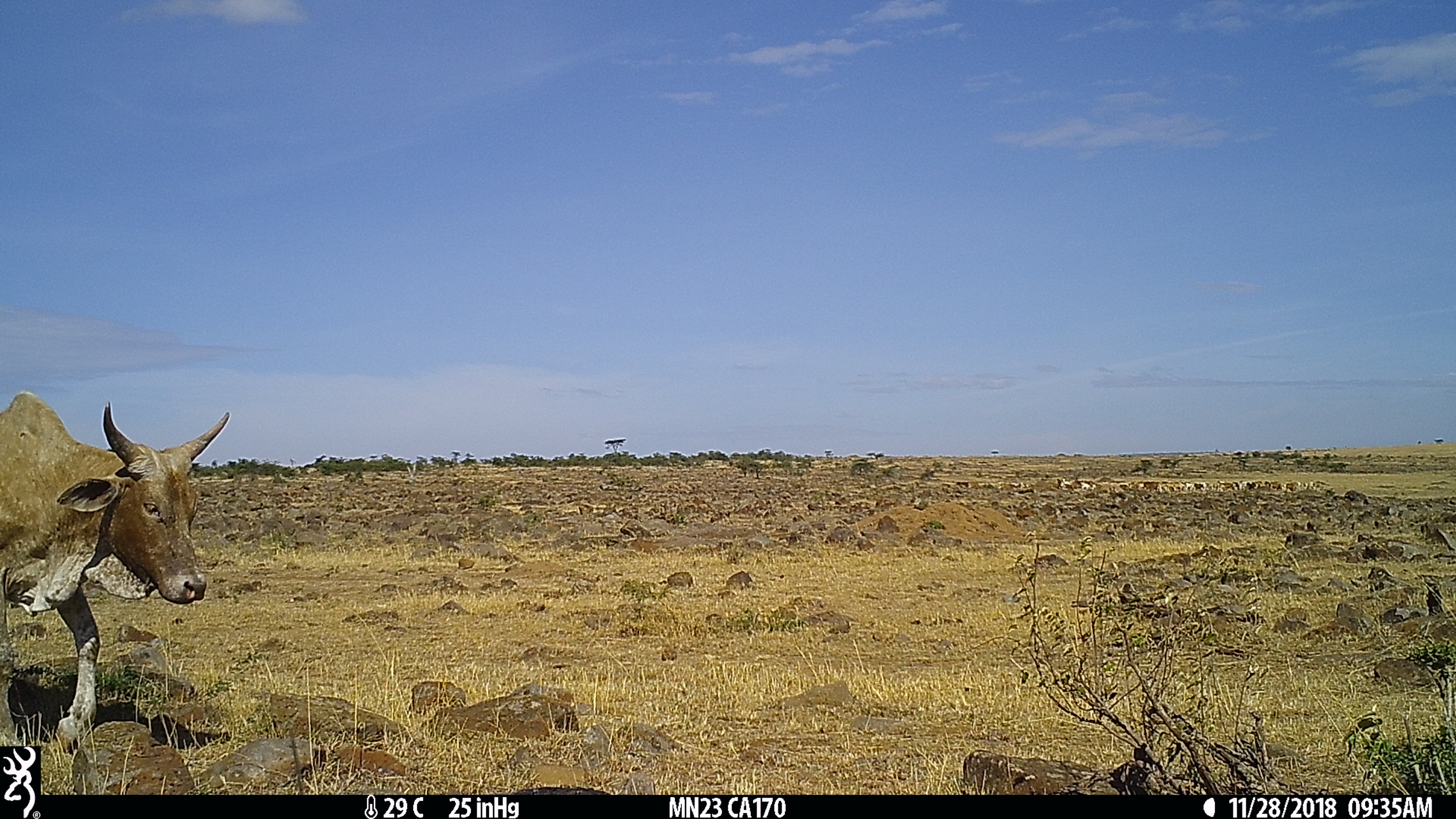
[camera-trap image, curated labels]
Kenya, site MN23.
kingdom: Animalia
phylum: Chordata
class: Mammalia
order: Artiodactyla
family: Bovidae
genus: Bos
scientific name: Bos taurus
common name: cattle